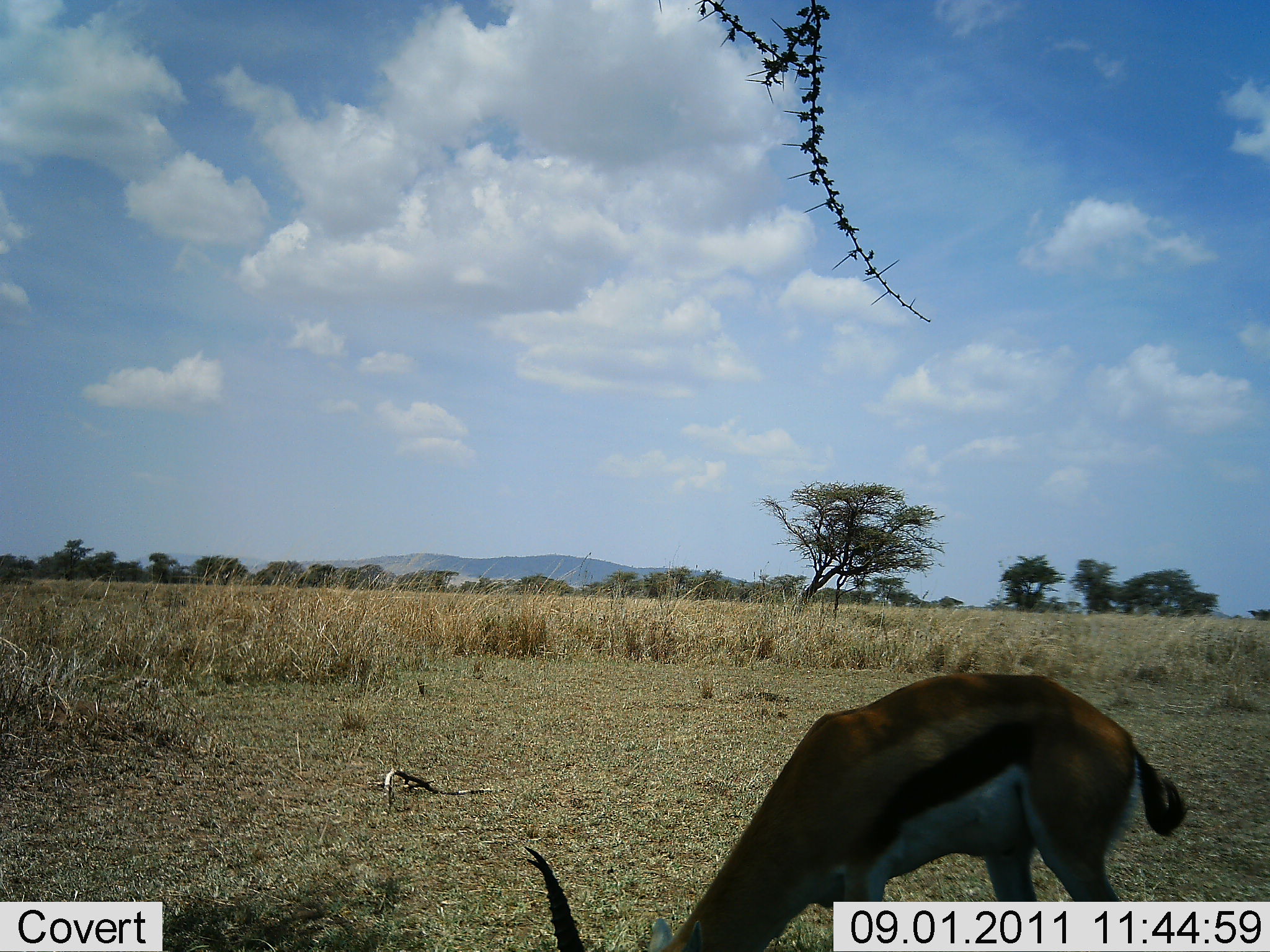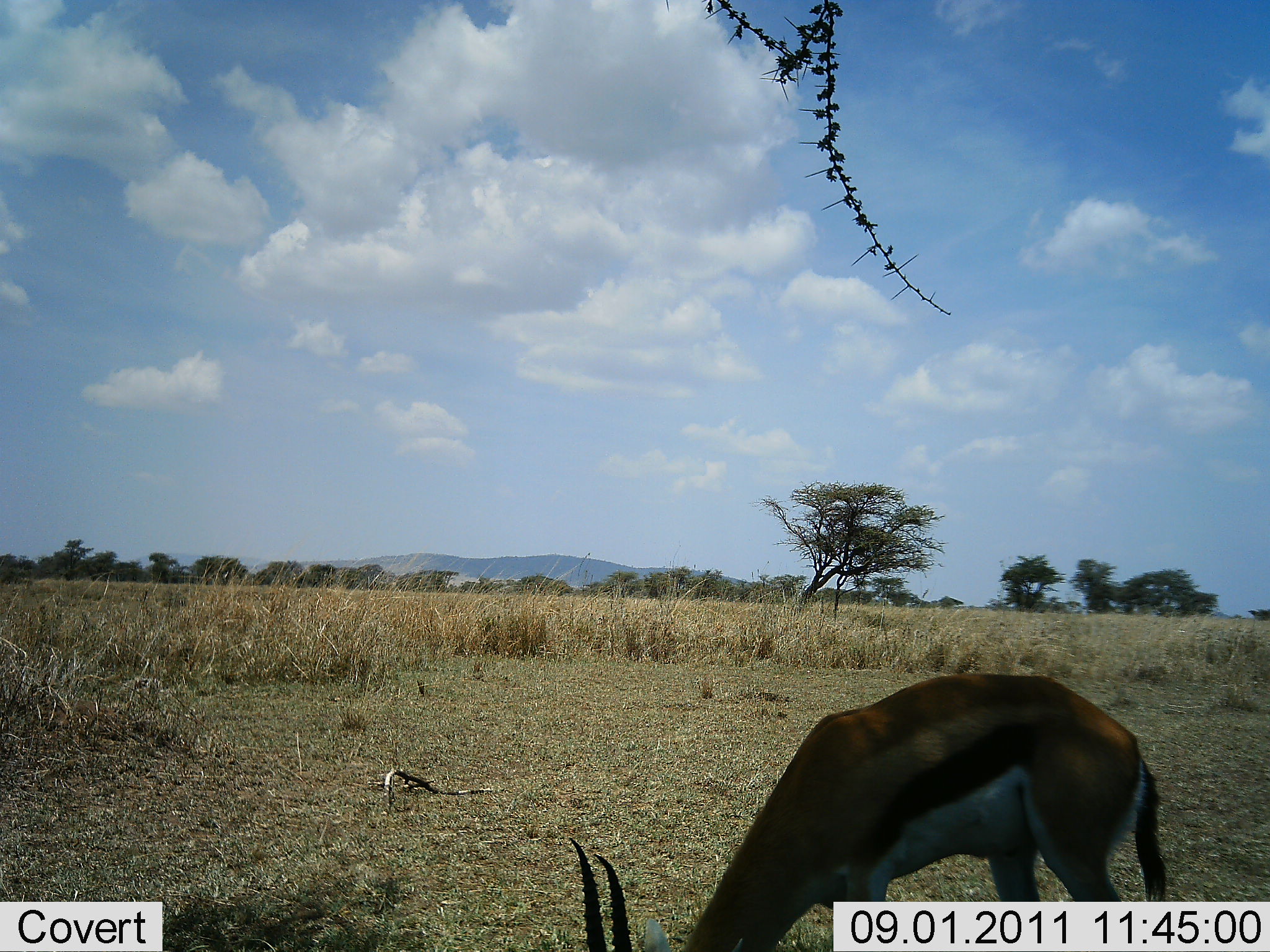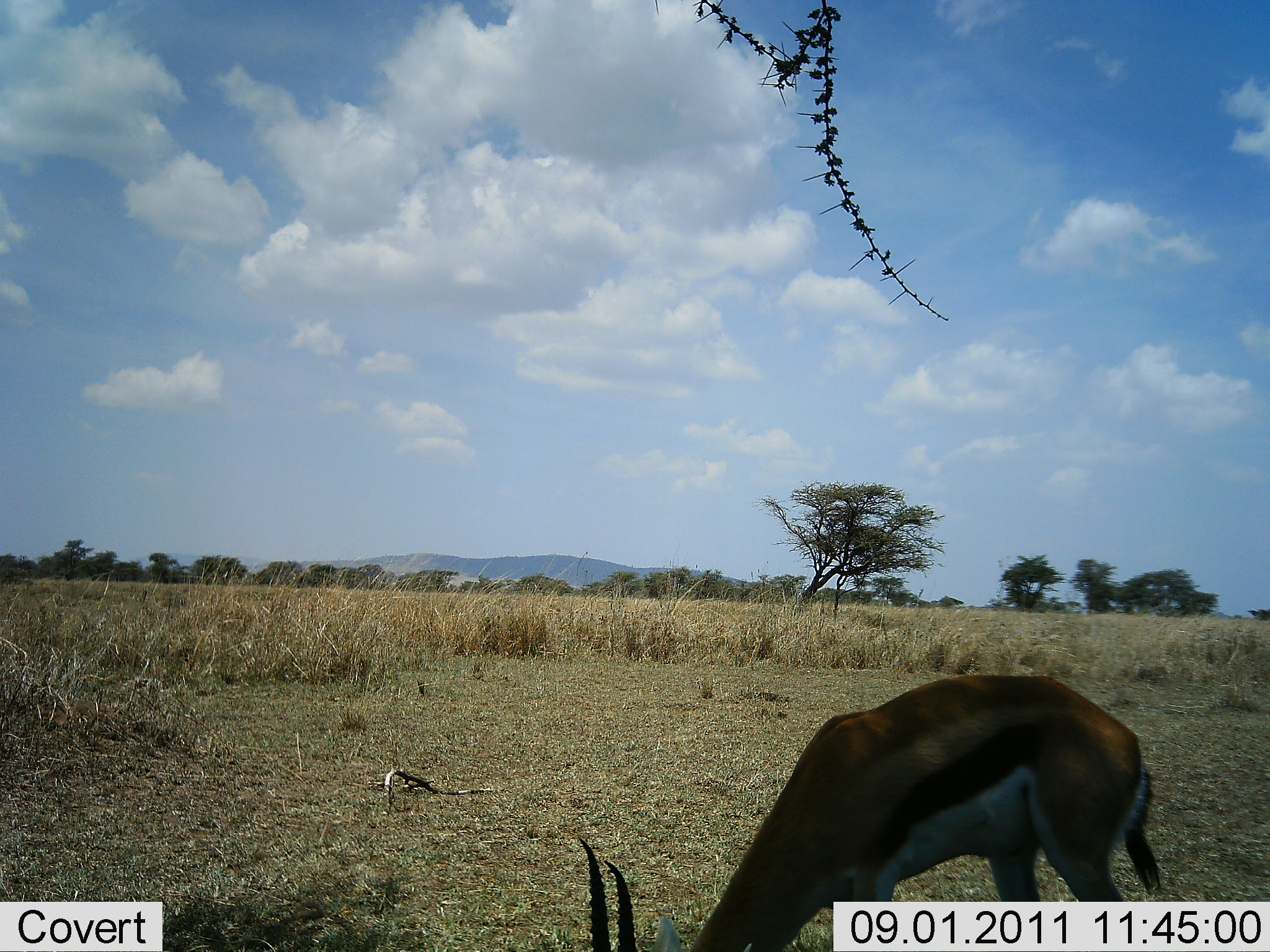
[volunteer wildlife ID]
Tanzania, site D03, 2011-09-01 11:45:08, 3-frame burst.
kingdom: Animalia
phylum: Chordata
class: Mammalia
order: Artiodactyla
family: Bovidae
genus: Eudorcas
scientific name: Eudorcas thomsonii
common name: thomson's gazelle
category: gazellethomsons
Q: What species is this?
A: Gazellethomsons (thomson's gazelle) (Eudorcas thomsonii).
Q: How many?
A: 1.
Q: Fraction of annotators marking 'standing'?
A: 33%.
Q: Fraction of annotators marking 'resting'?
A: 0%.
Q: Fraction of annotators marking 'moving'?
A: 8%.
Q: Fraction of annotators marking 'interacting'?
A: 0%.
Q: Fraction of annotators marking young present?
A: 0%.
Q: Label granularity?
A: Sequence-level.